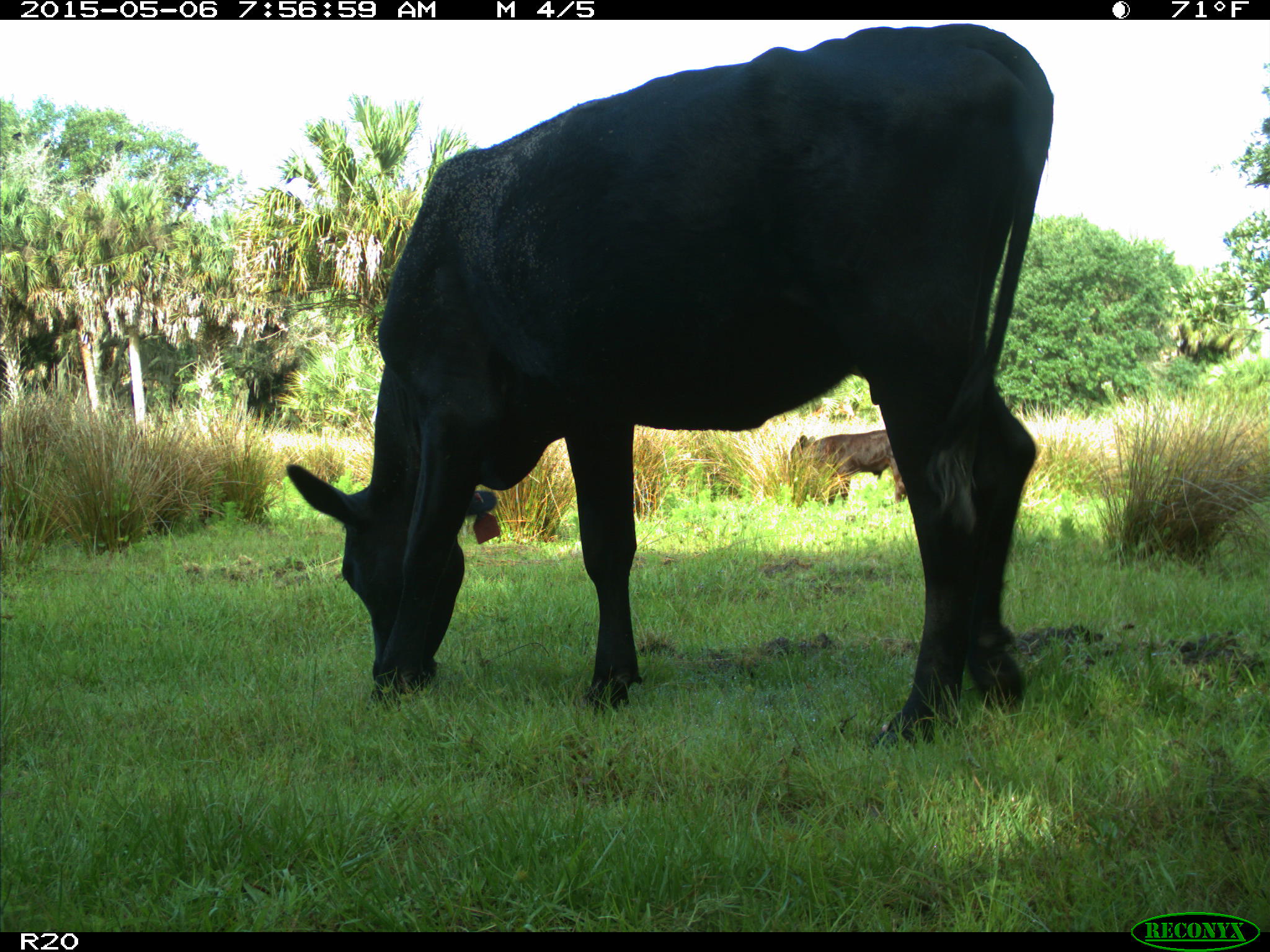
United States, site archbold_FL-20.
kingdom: Animalia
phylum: Chordata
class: Mammalia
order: Artiodactyla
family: Bovidae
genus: Bos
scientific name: Bos taurus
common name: domestic cow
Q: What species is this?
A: Bos taurus (domestic cow).